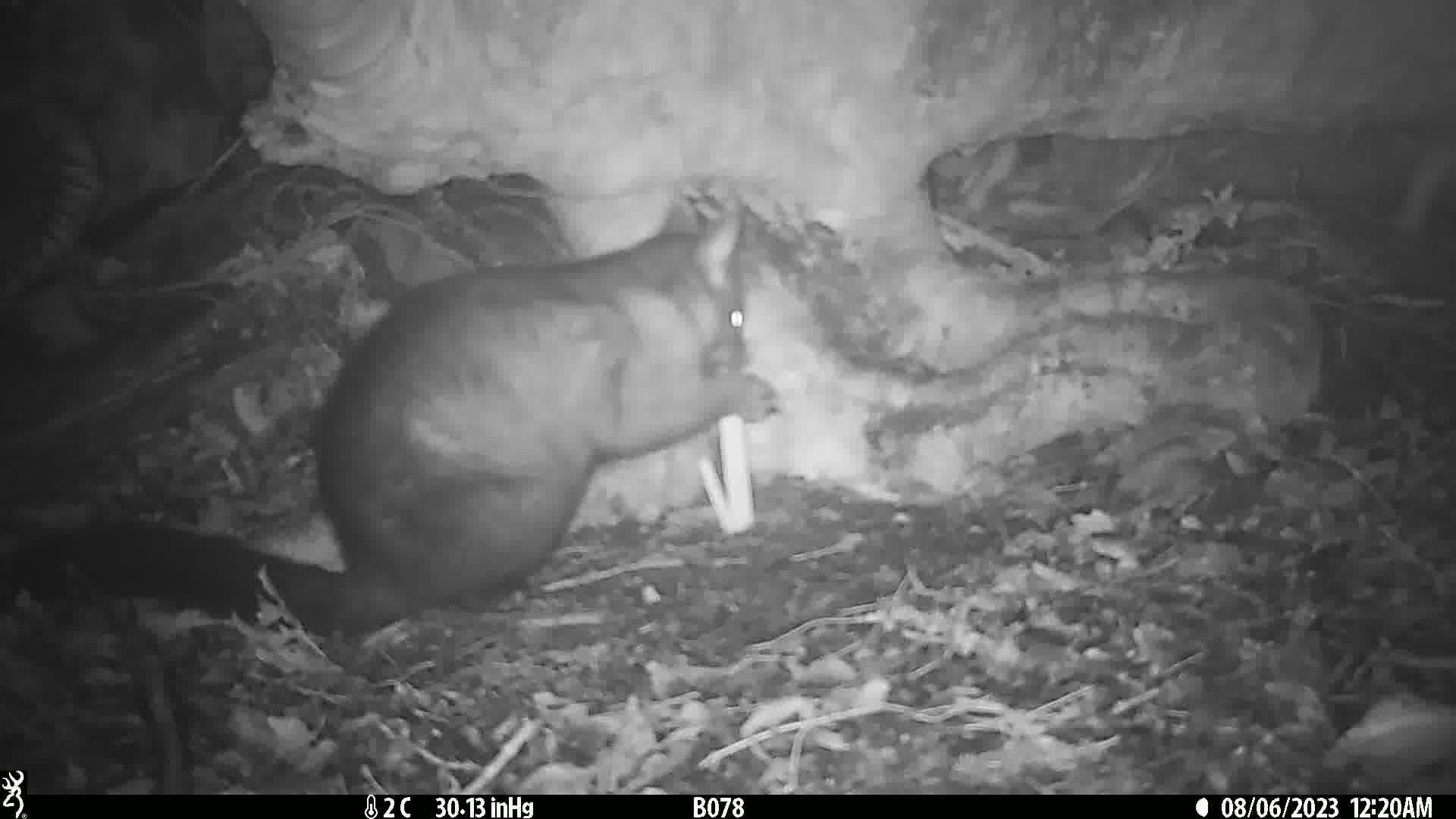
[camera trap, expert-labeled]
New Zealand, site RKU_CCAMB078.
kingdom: Animalia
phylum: Chordata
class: Mammalia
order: Diprotodontia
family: Phalangeridae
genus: Trichosurus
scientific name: Trichosurus vulpecula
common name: common brushtail possum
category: possum